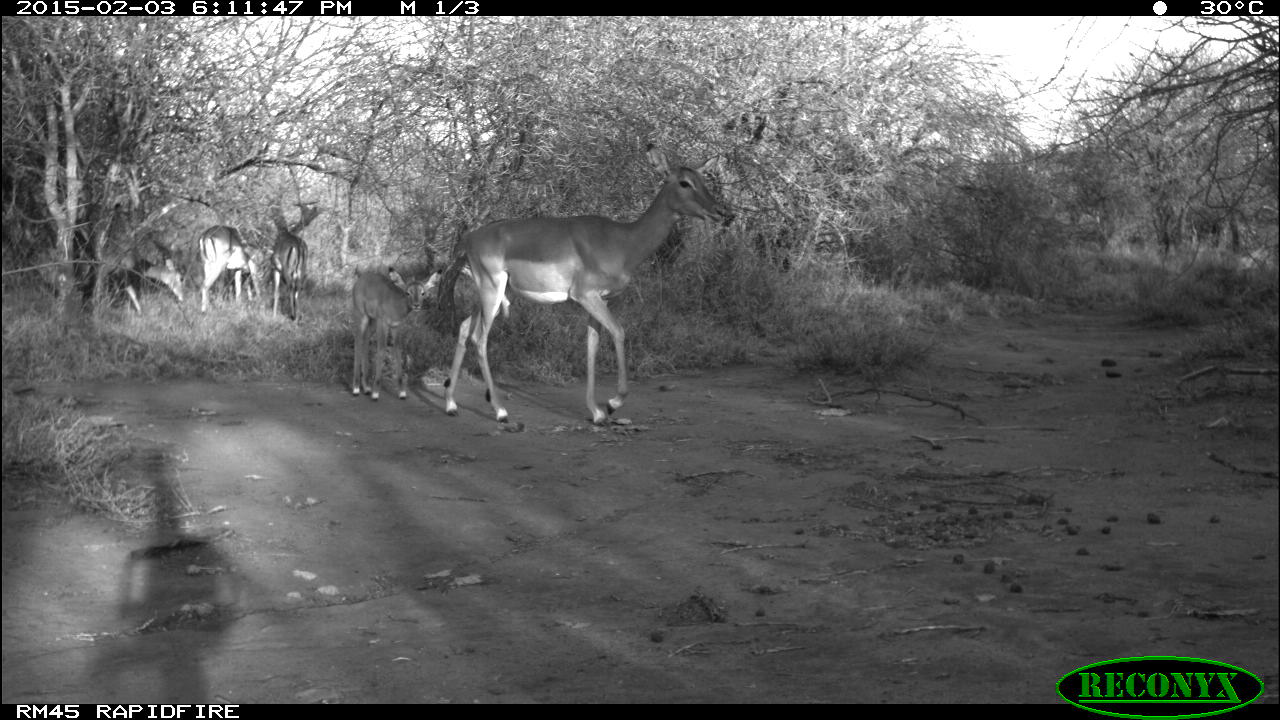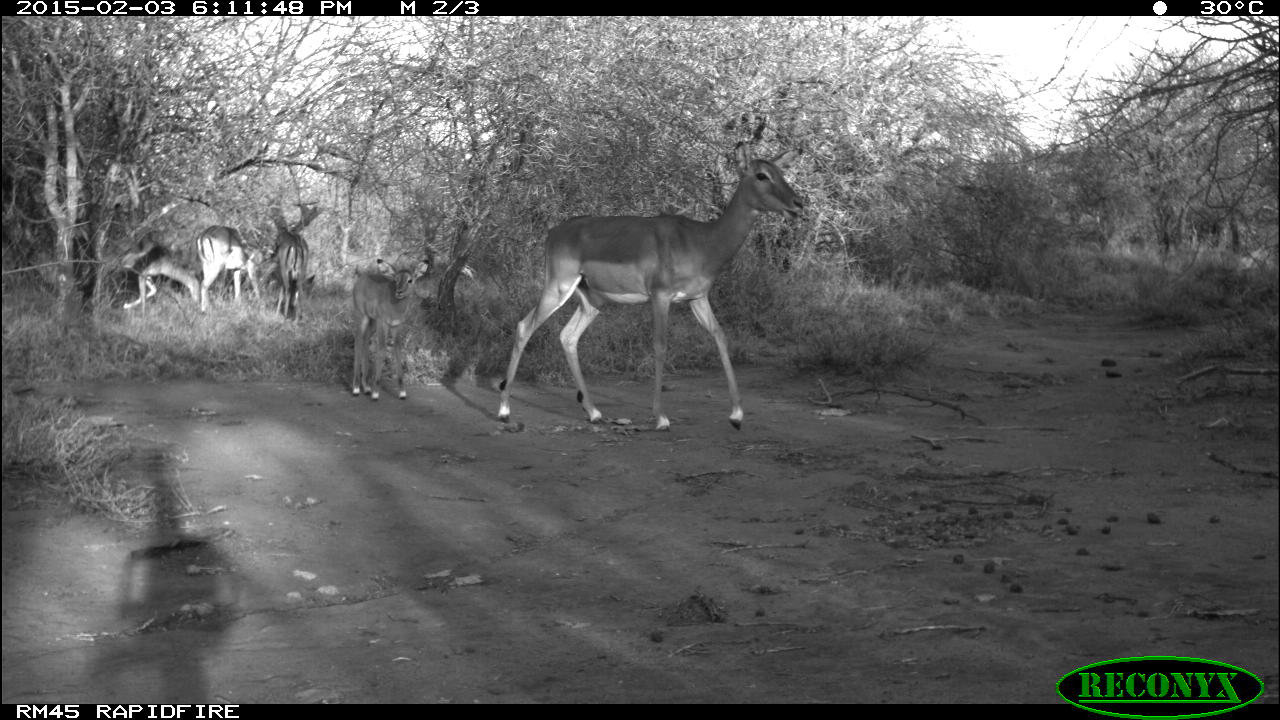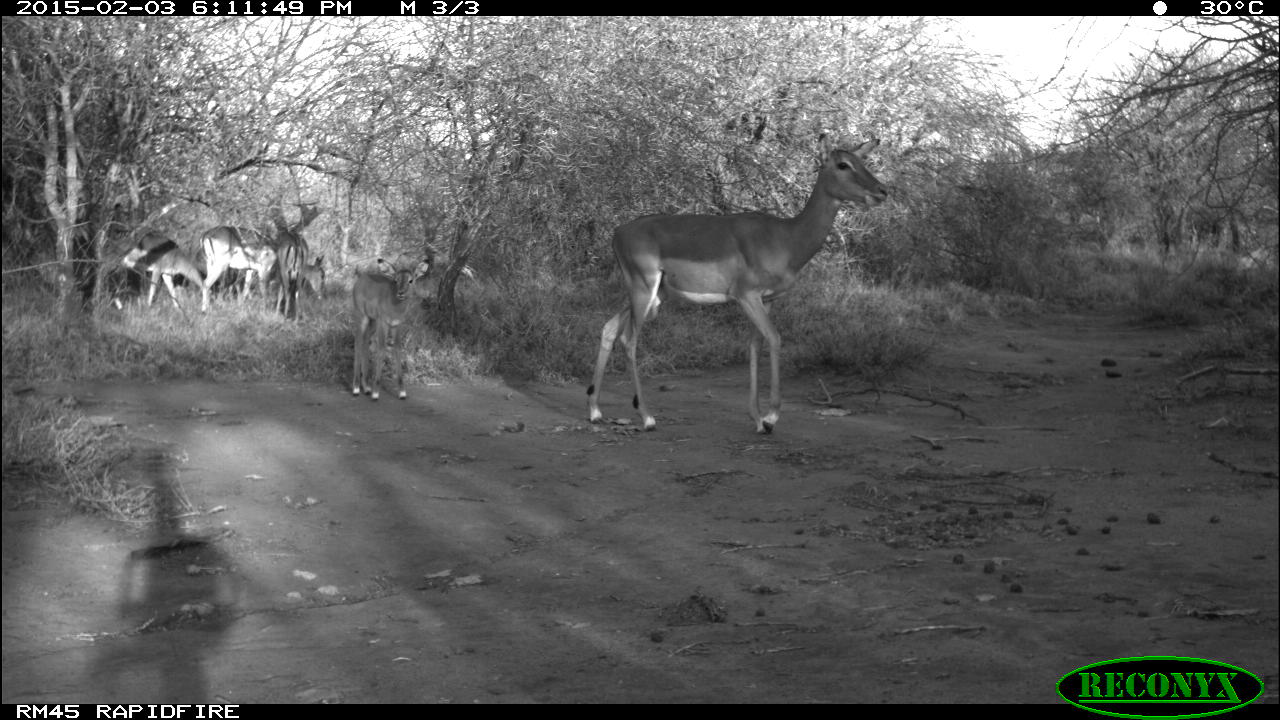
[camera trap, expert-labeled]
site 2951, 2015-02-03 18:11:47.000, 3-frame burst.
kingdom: Animalia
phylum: Chordata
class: Mammalia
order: Artiodactyla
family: Bovidae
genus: Aepyceros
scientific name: Aepyceros melampus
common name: impala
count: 5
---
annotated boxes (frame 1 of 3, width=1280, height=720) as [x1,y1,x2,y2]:
aepyceros melampus: [444,141,727,424]; [352,266,443,402]; [75,241,186,315]; [260,192,307,324]; [199,225,267,311]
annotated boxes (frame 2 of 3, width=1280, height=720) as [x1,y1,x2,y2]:
aepyceros melampus: [496,138,804,433]; [353,258,429,401]; [196,225,276,315]; [118,243,205,310]; [268,223,309,323]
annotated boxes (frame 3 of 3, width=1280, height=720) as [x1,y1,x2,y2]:
aepyceros melampus: [587,132,889,436]; [79,228,213,319]; [200,224,328,315]; [352,258,428,402]; [275,231,308,325]